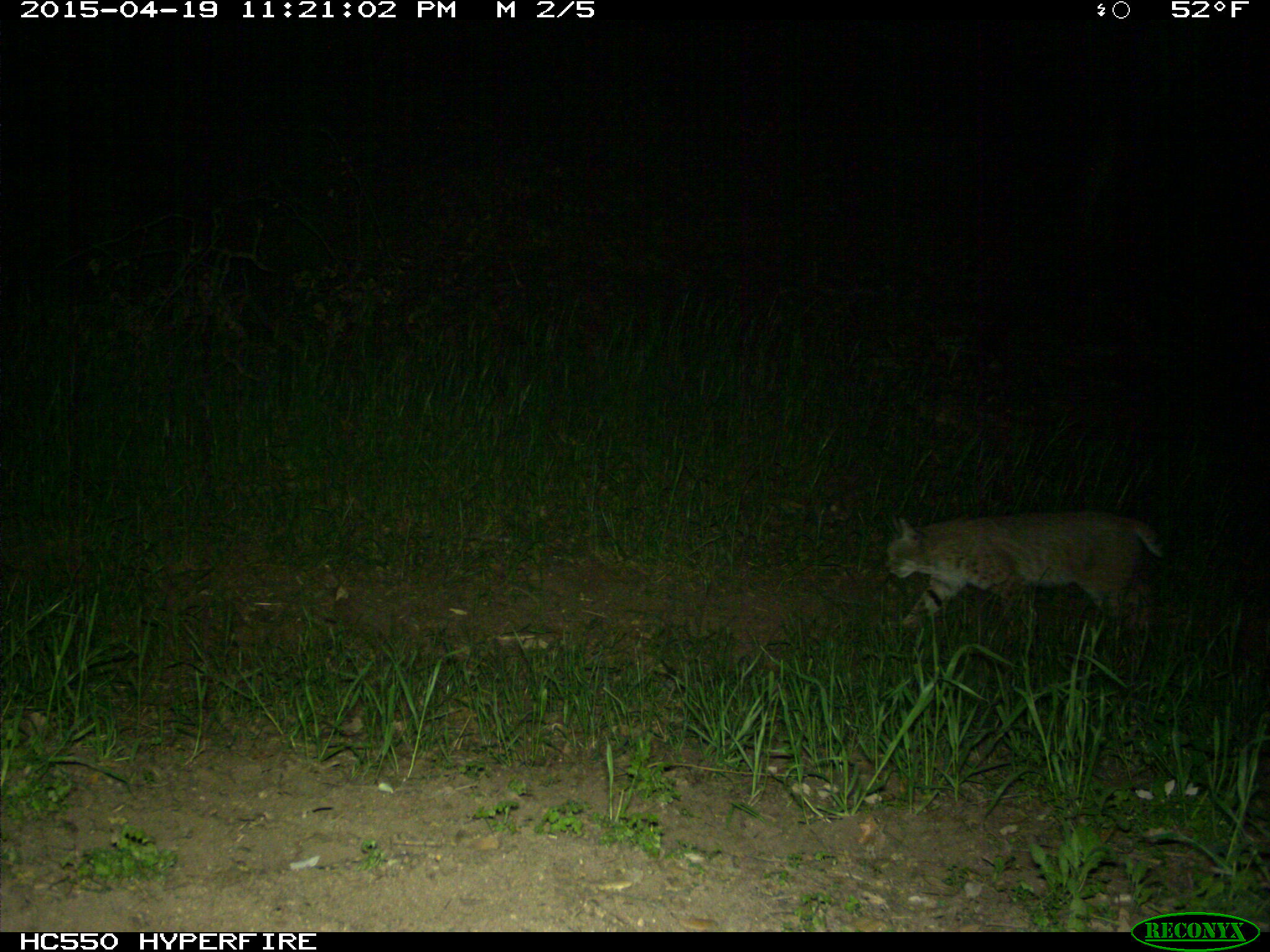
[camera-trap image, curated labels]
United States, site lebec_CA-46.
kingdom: Animalia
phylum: Chordata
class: Mammalia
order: Carnivora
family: Felidae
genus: Lynx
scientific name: Lynx rufus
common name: bobcat